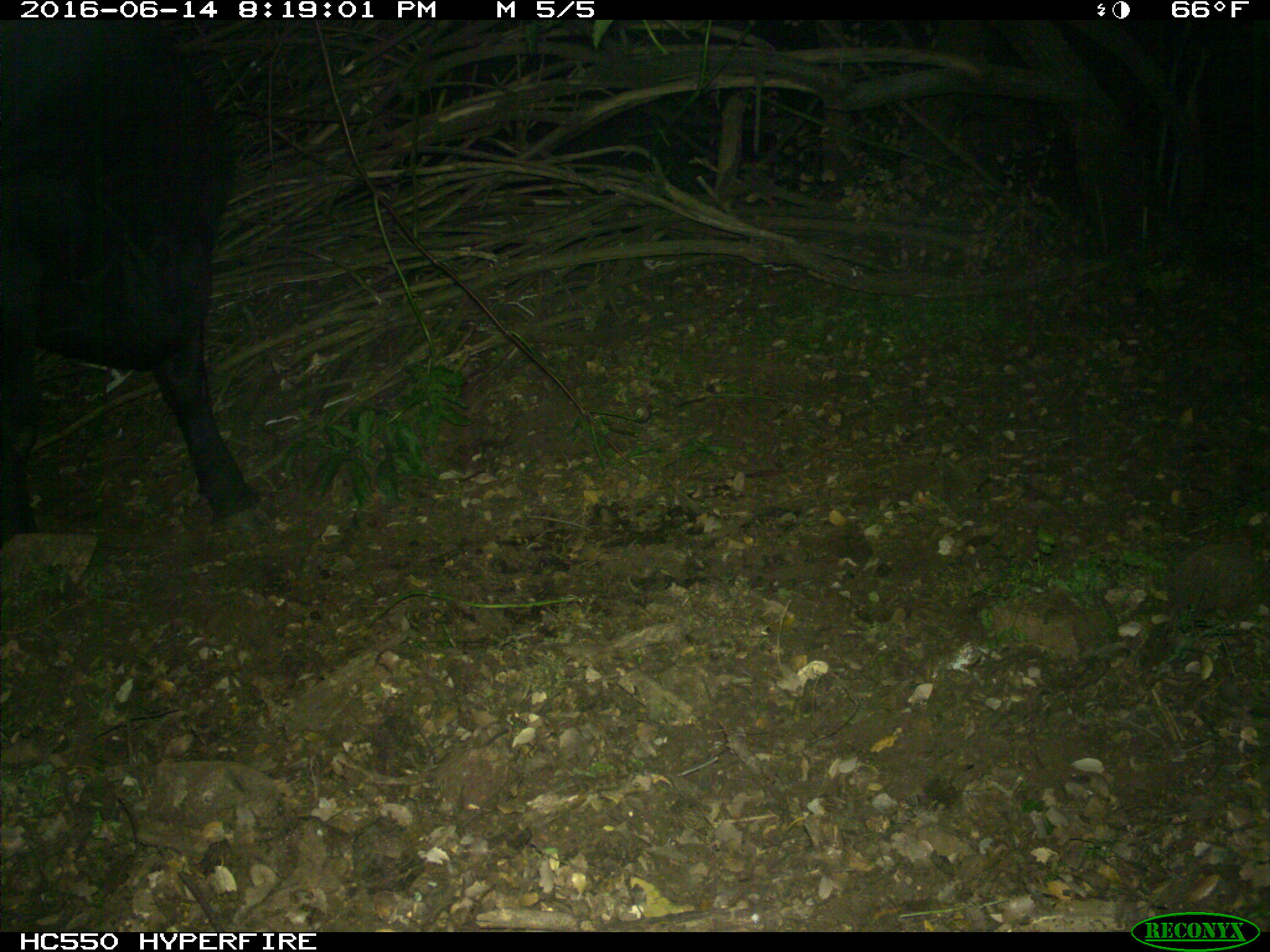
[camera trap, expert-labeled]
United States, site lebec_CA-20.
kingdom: Animalia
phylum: Chordata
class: Mammalia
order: Artiodactyla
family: Bovidae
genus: Bos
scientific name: Bos taurus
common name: domestic cow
Bos taurus (domestic cow).